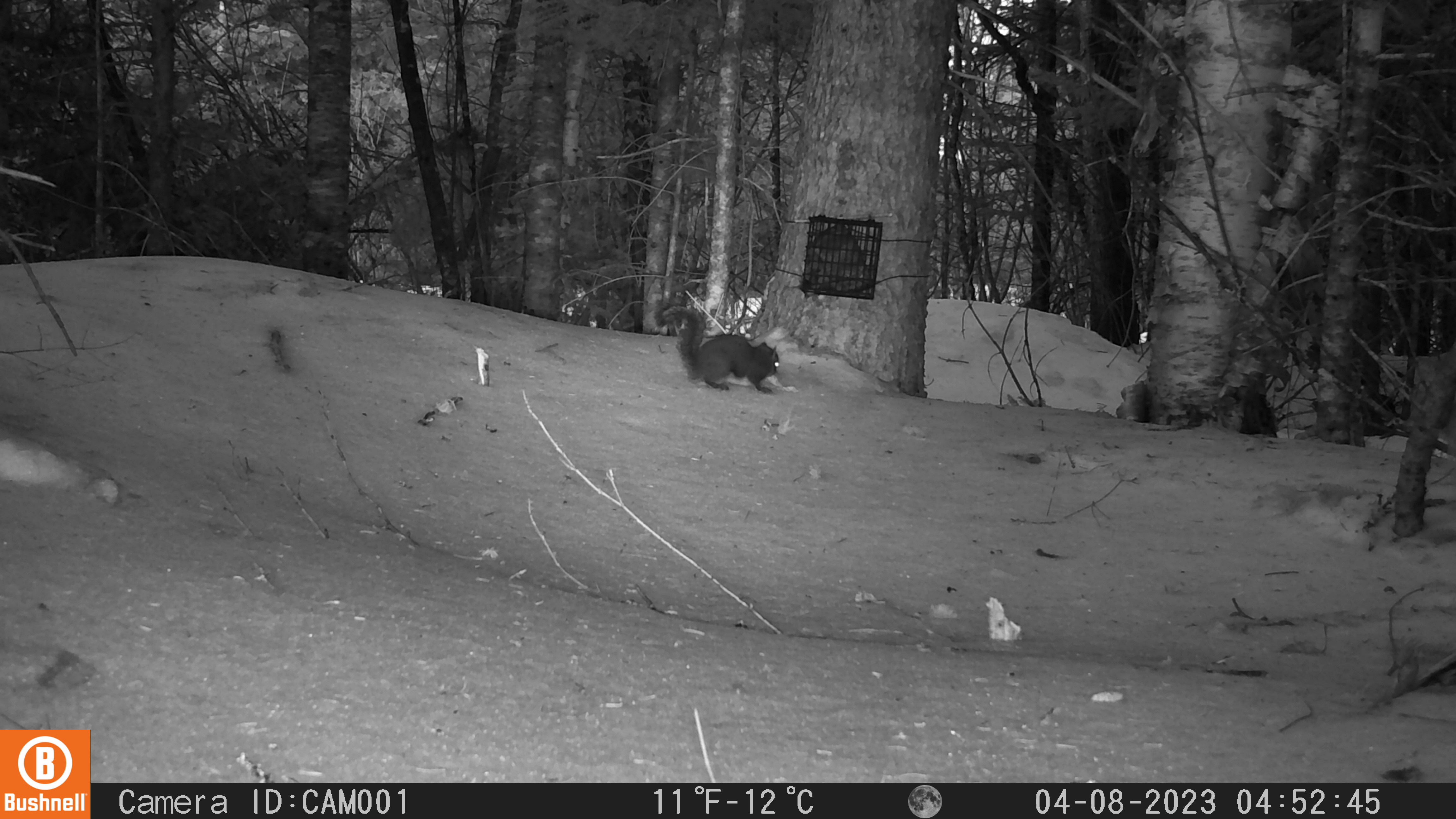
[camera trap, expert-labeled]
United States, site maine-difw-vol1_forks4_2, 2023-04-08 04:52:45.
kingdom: Animalia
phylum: Chordata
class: Mammalia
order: Rodentia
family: Sciuridae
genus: Tamiasciurus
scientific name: Tamiasciurus hudsonicus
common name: red squirrel